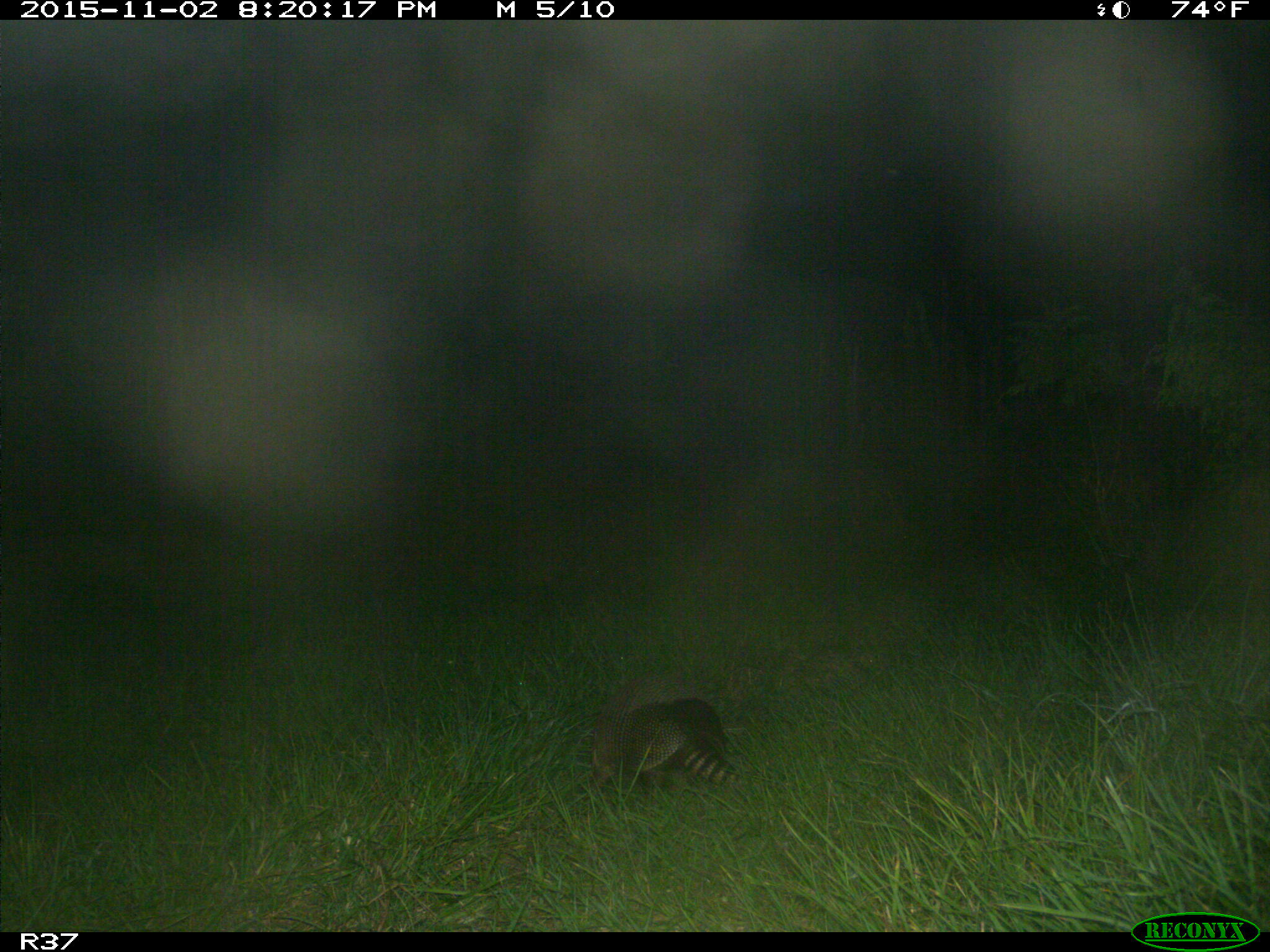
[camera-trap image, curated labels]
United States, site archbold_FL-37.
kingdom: Animalia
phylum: Chordata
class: Mammalia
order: Cingulata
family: Dasypodidae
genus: Dasypus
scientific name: Dasypus novemcinctus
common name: nine-banded armadillo